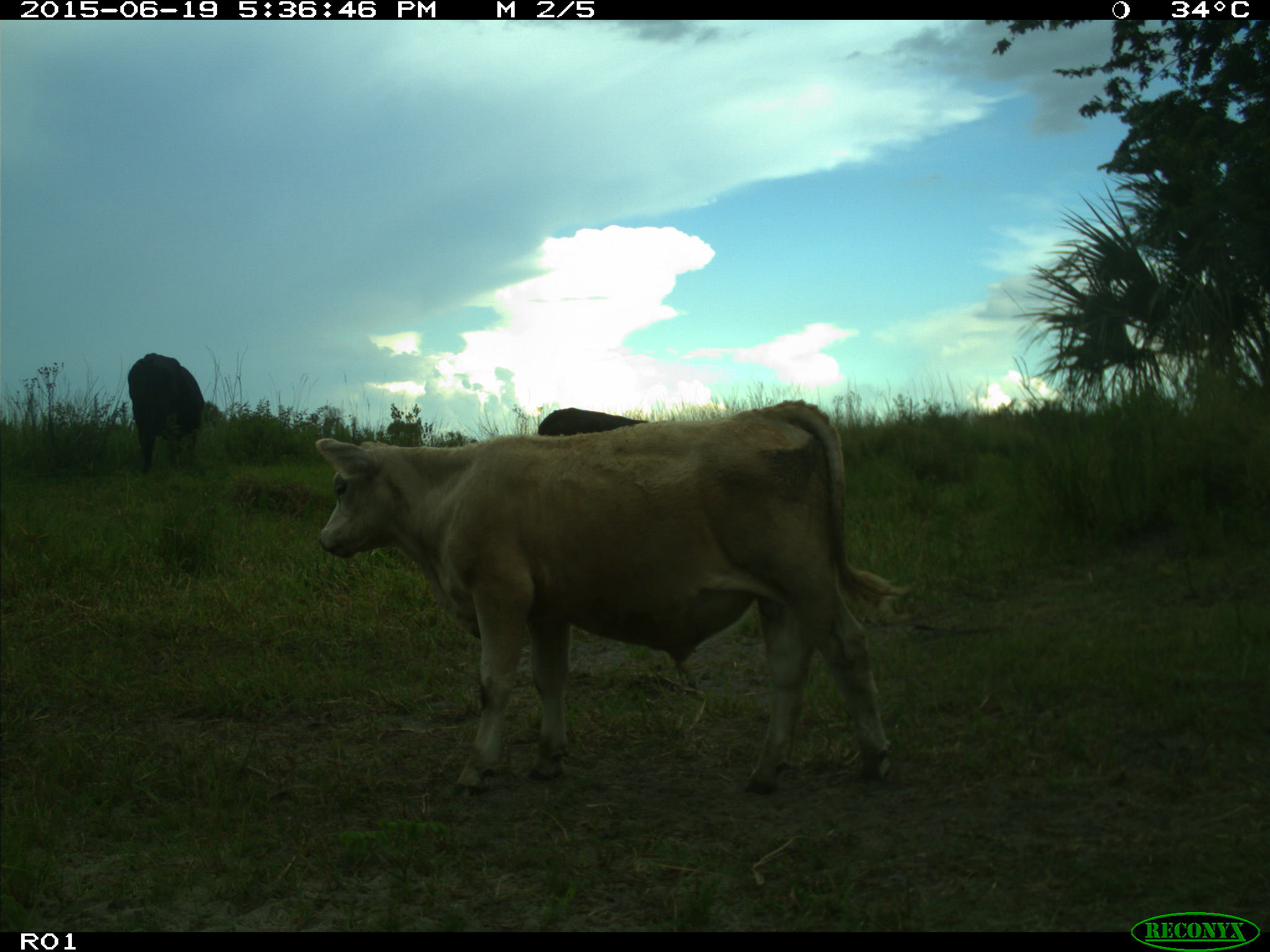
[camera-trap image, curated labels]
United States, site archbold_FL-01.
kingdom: Animalia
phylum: Chordata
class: Mammalia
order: Artiodactyla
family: Bovidae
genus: Bos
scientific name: Bos taurus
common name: domestic cow